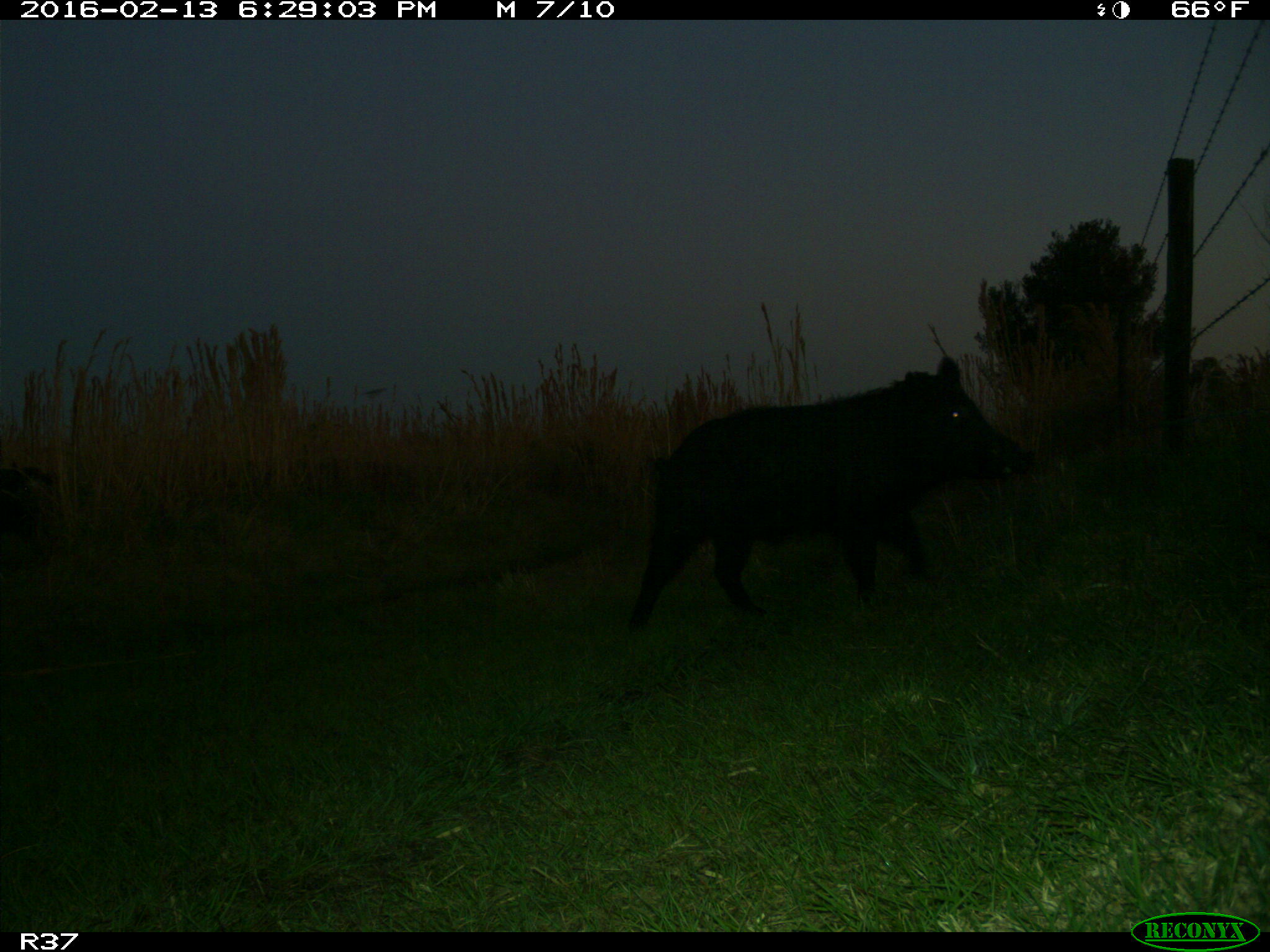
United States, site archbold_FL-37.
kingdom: Animalia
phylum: Chordata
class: Mammalia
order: Artiodactyla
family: Suidae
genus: Sus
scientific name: Sus scrofa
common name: wild boar